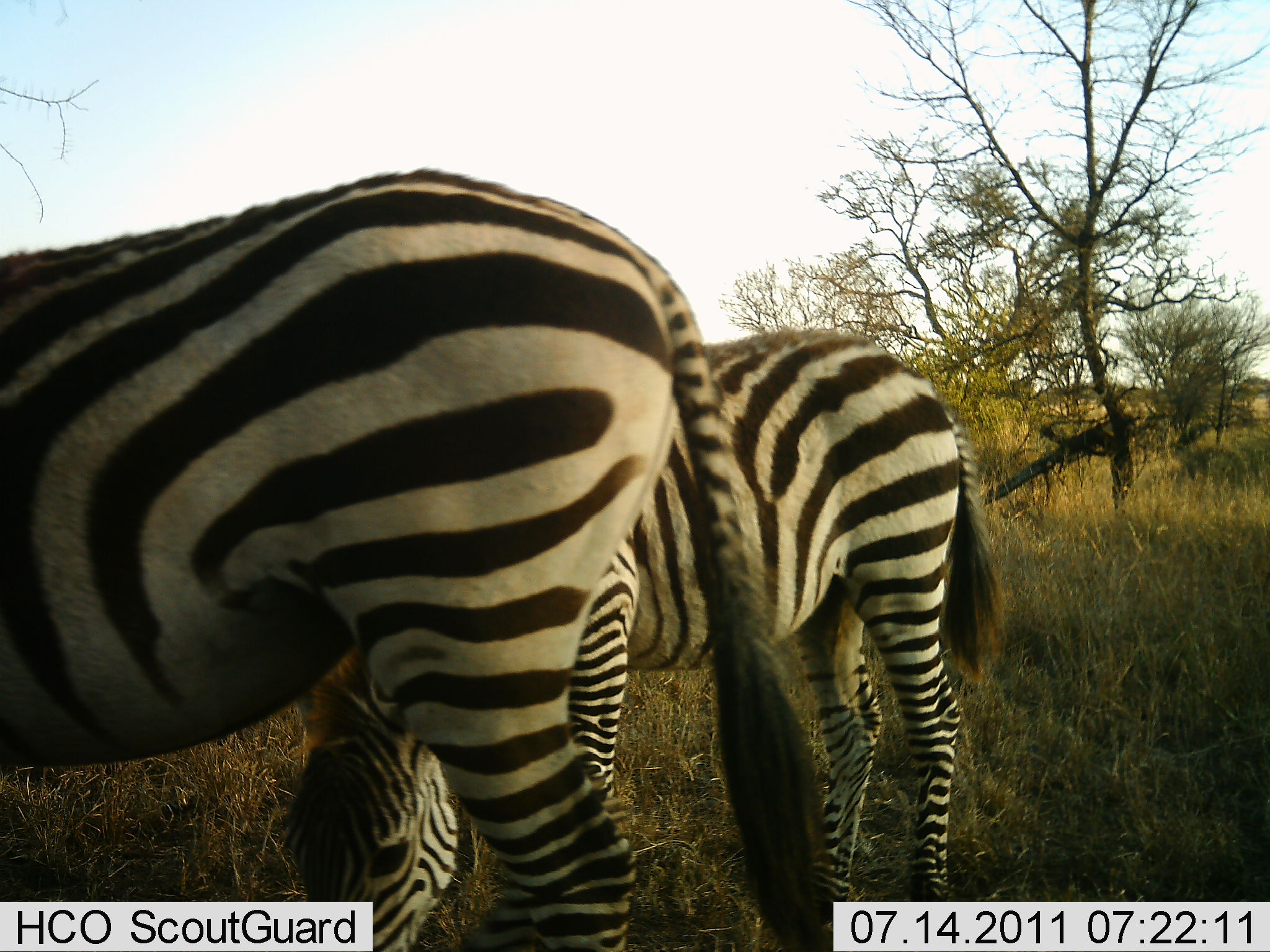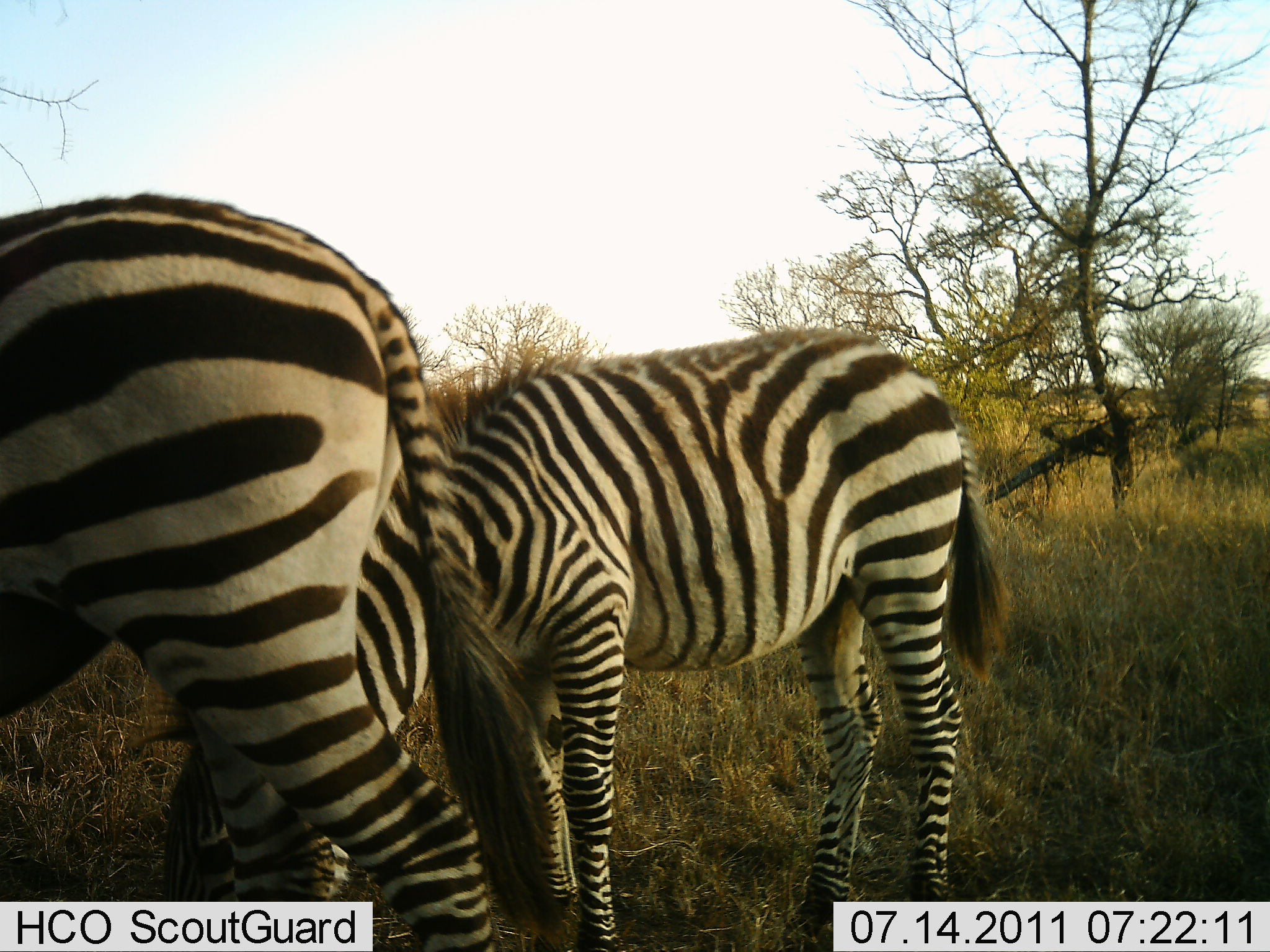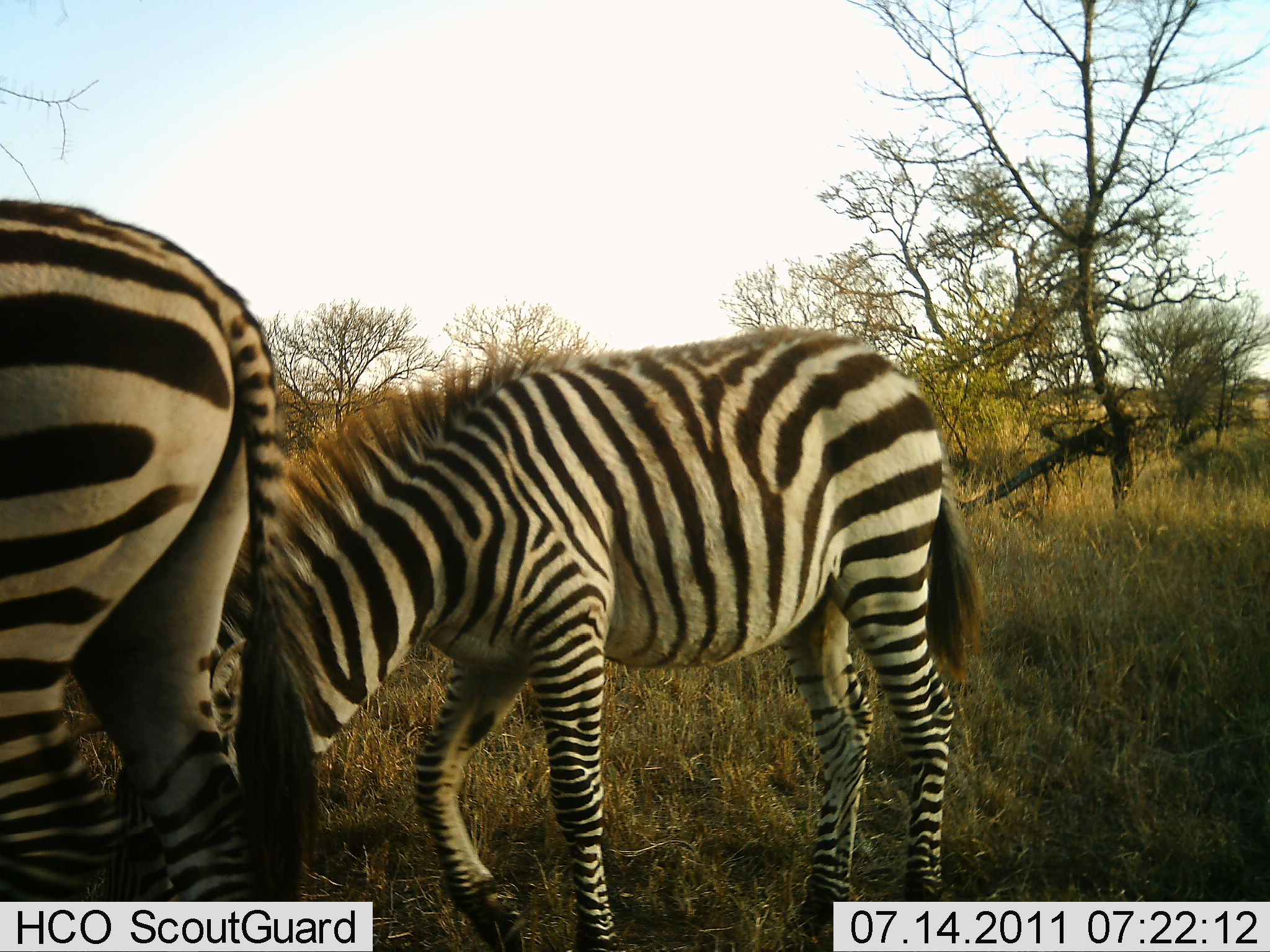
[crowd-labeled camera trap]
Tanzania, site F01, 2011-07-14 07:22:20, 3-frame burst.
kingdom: Animalia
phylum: Chordata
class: Mammalia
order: Perissodactyla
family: Equidae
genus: Equus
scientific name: Equus quagga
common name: plains zebra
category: zebra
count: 2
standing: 58%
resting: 0%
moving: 25%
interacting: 0%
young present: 0%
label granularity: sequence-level